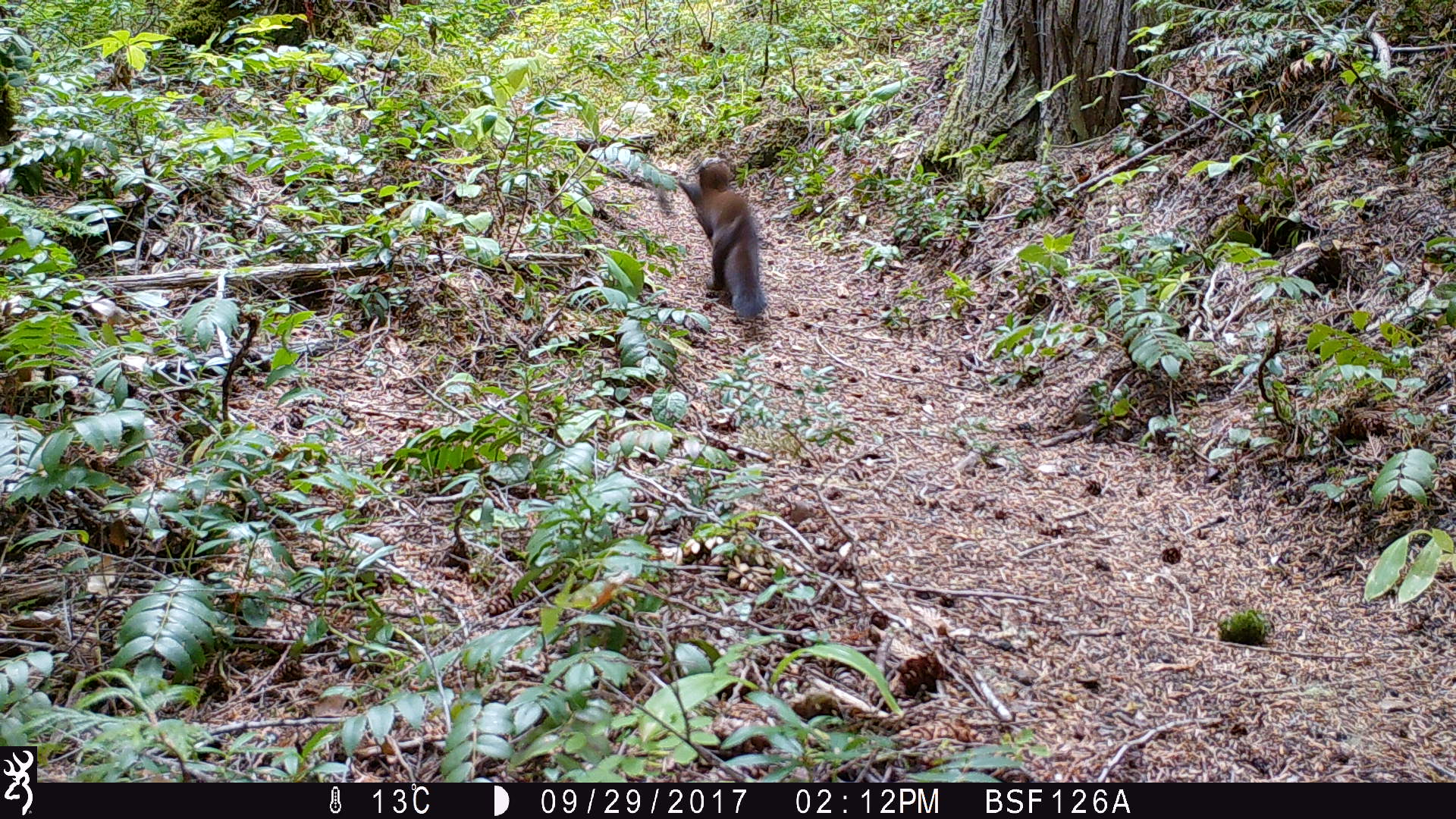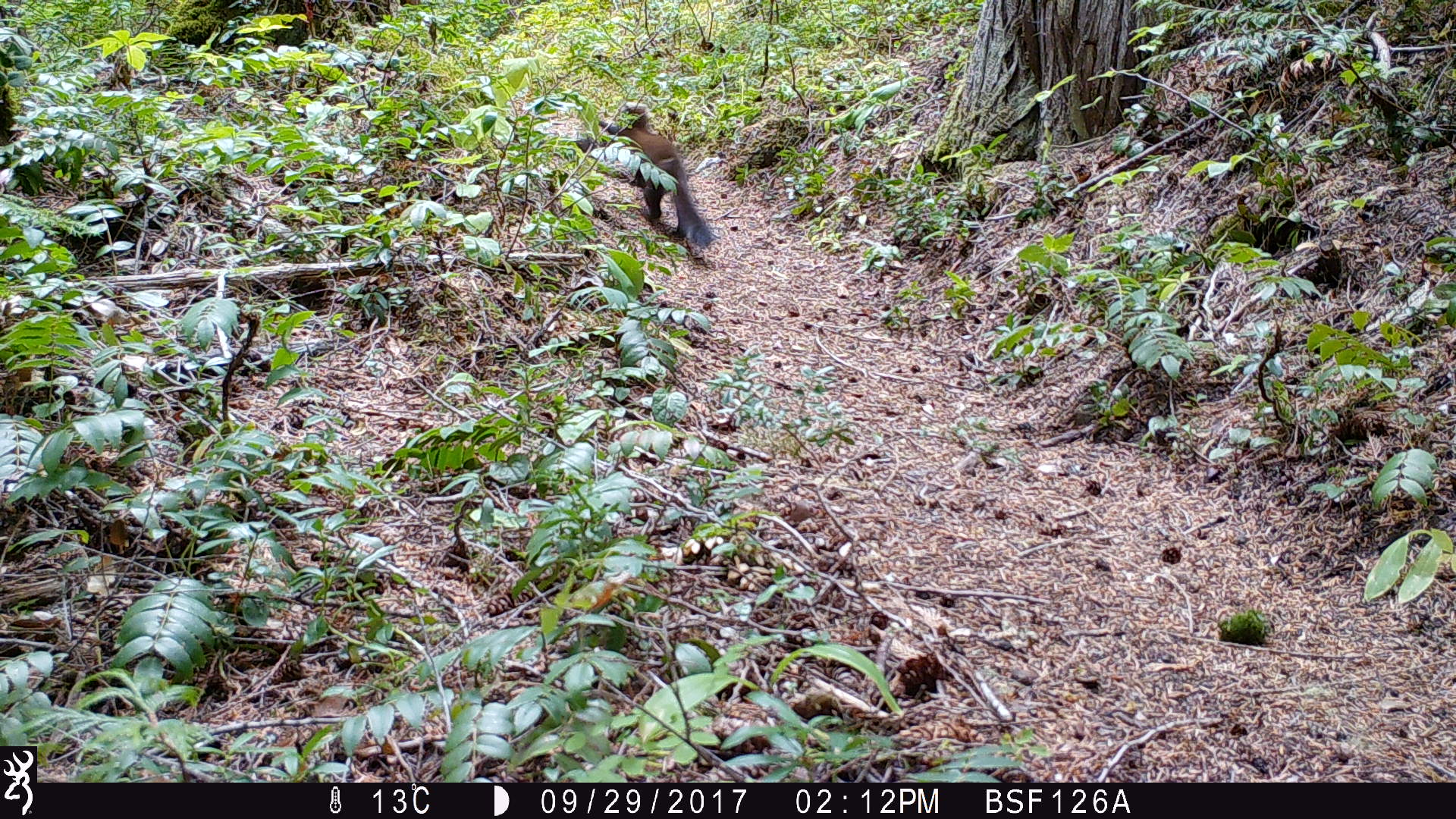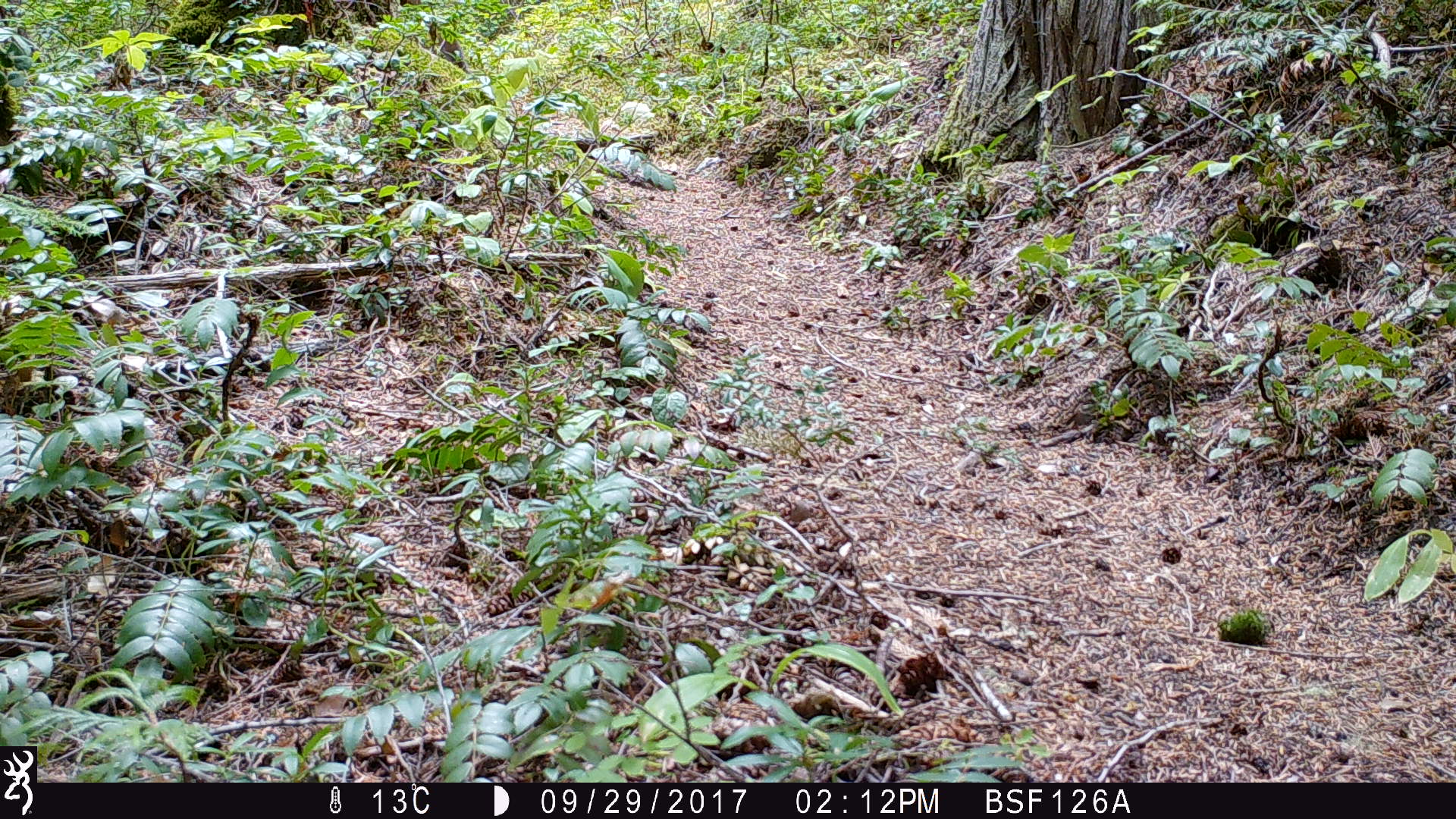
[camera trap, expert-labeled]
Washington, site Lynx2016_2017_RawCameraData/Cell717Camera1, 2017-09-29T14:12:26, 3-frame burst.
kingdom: Animalia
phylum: Chordata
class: Mammalia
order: Carnivora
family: Mustelidae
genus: Martes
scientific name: Martes americana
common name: american marten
Martes americana (american marten). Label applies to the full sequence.